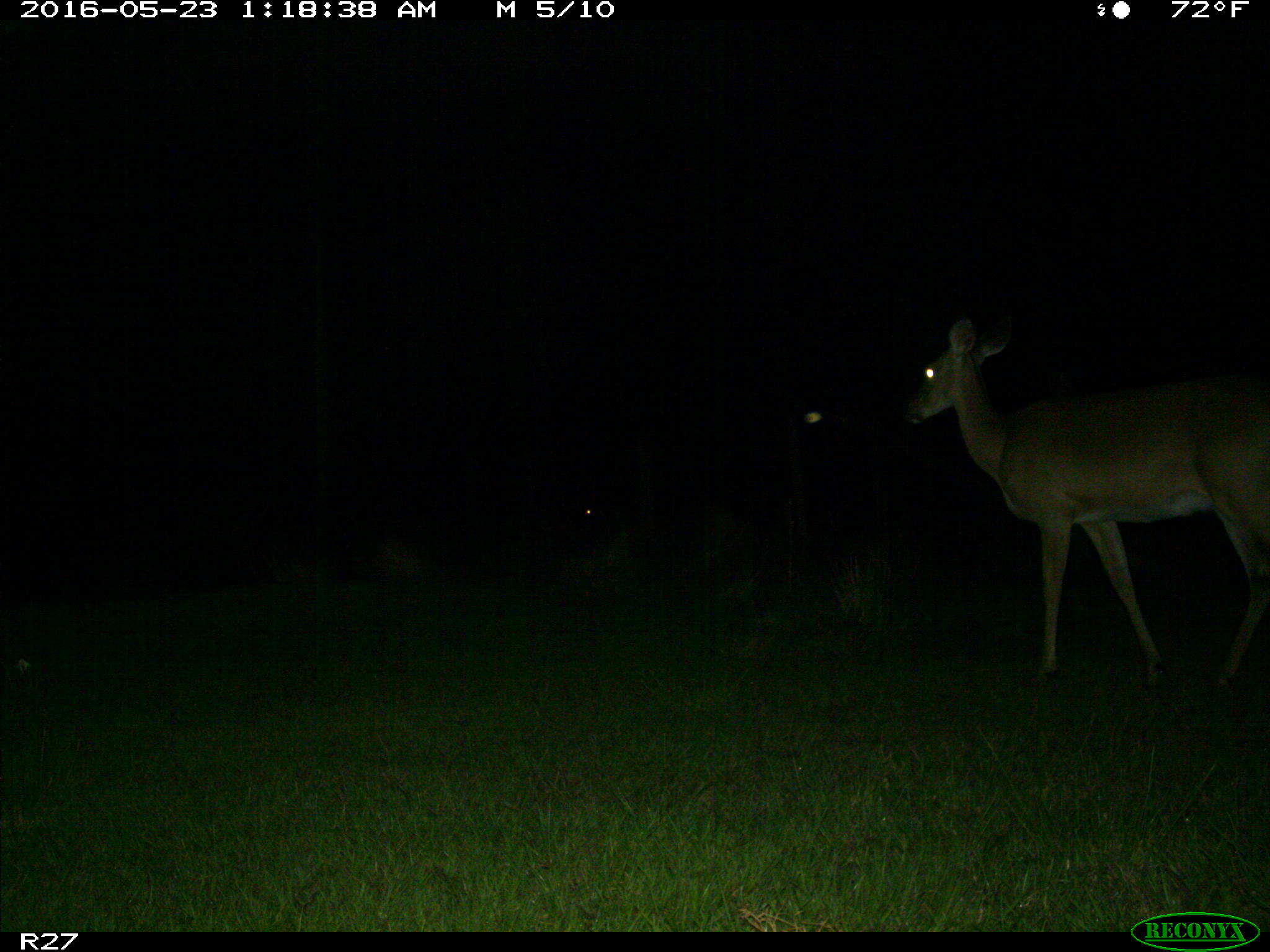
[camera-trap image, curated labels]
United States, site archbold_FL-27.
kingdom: Animalia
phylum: Chordata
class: Mammalia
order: Artiodactyla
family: Cervidae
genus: Odocoileus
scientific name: Odocoileus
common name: deer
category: unidentified deer